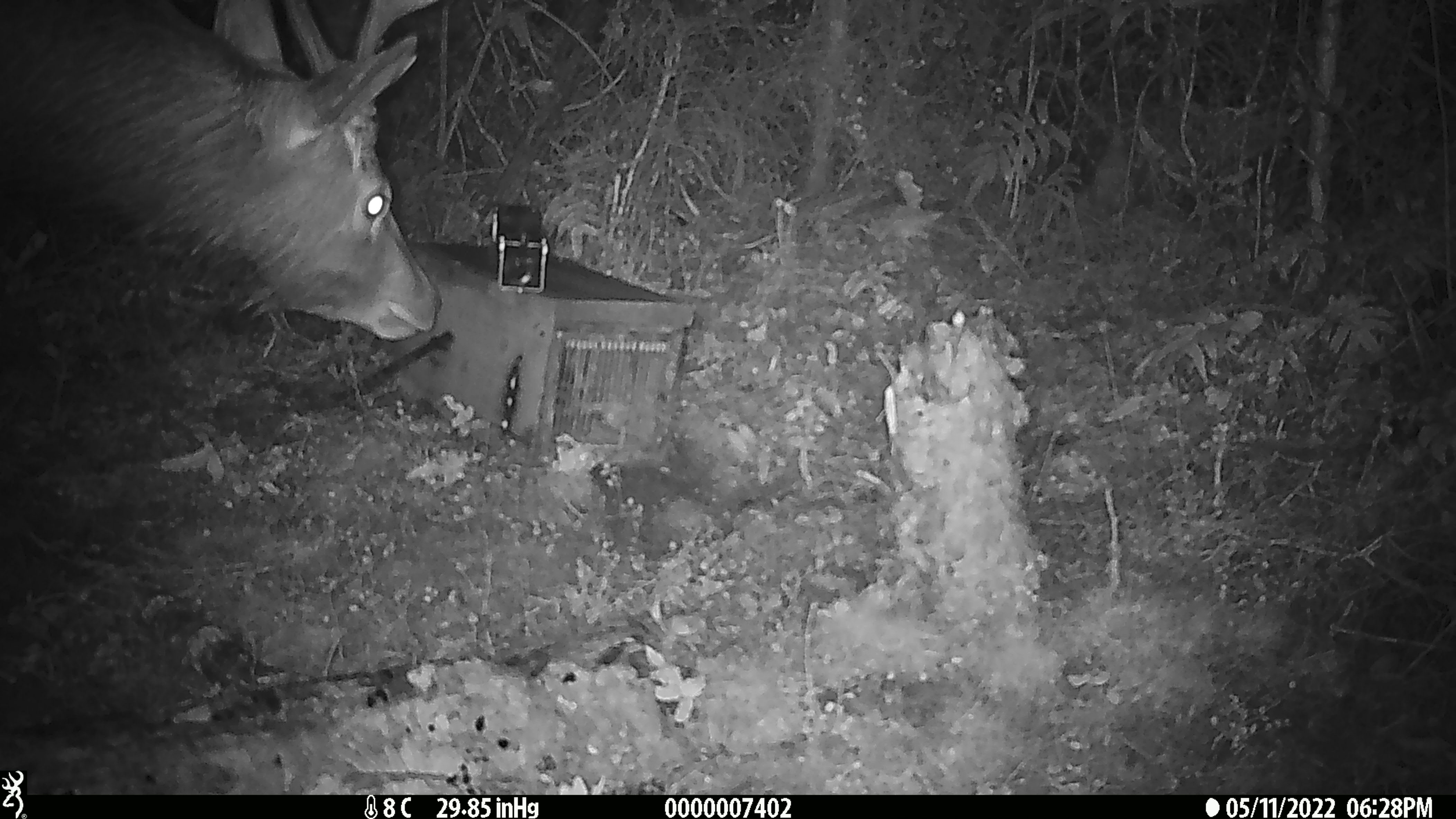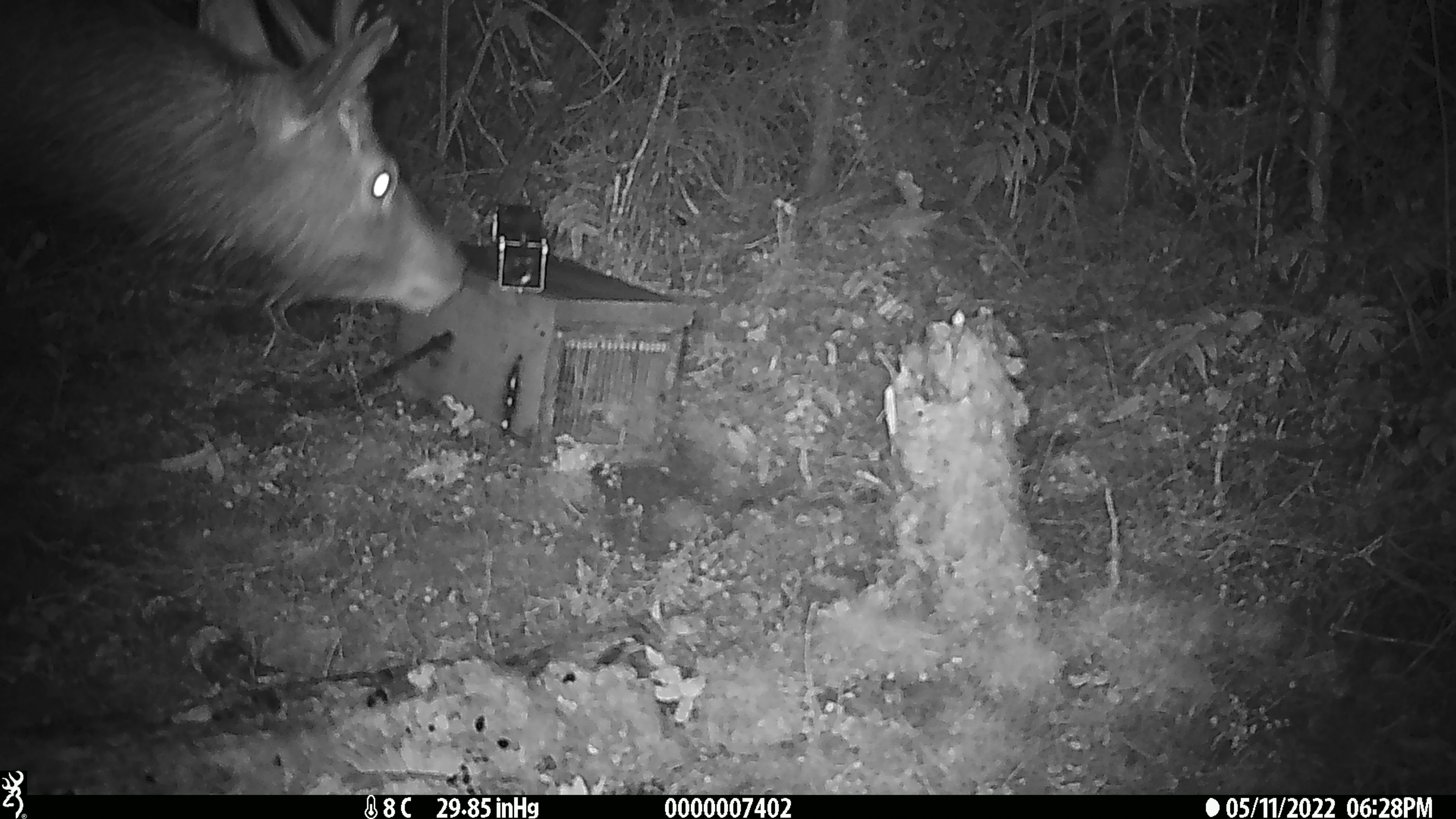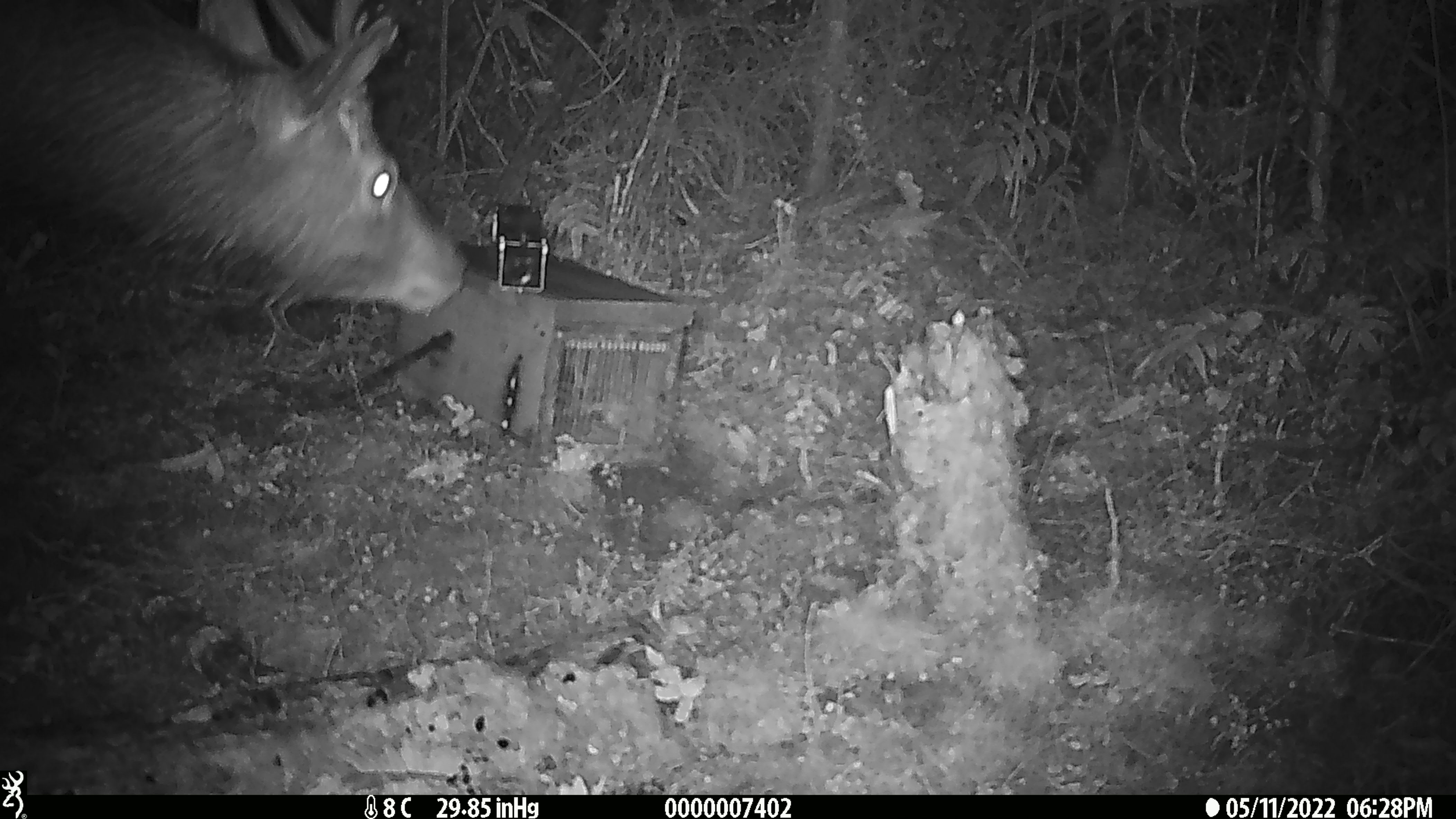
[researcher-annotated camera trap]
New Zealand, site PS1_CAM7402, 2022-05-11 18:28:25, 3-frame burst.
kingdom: Animalia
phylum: Chordata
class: Mammalia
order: Artiodactyla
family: Cervidae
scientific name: Cervidae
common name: deer